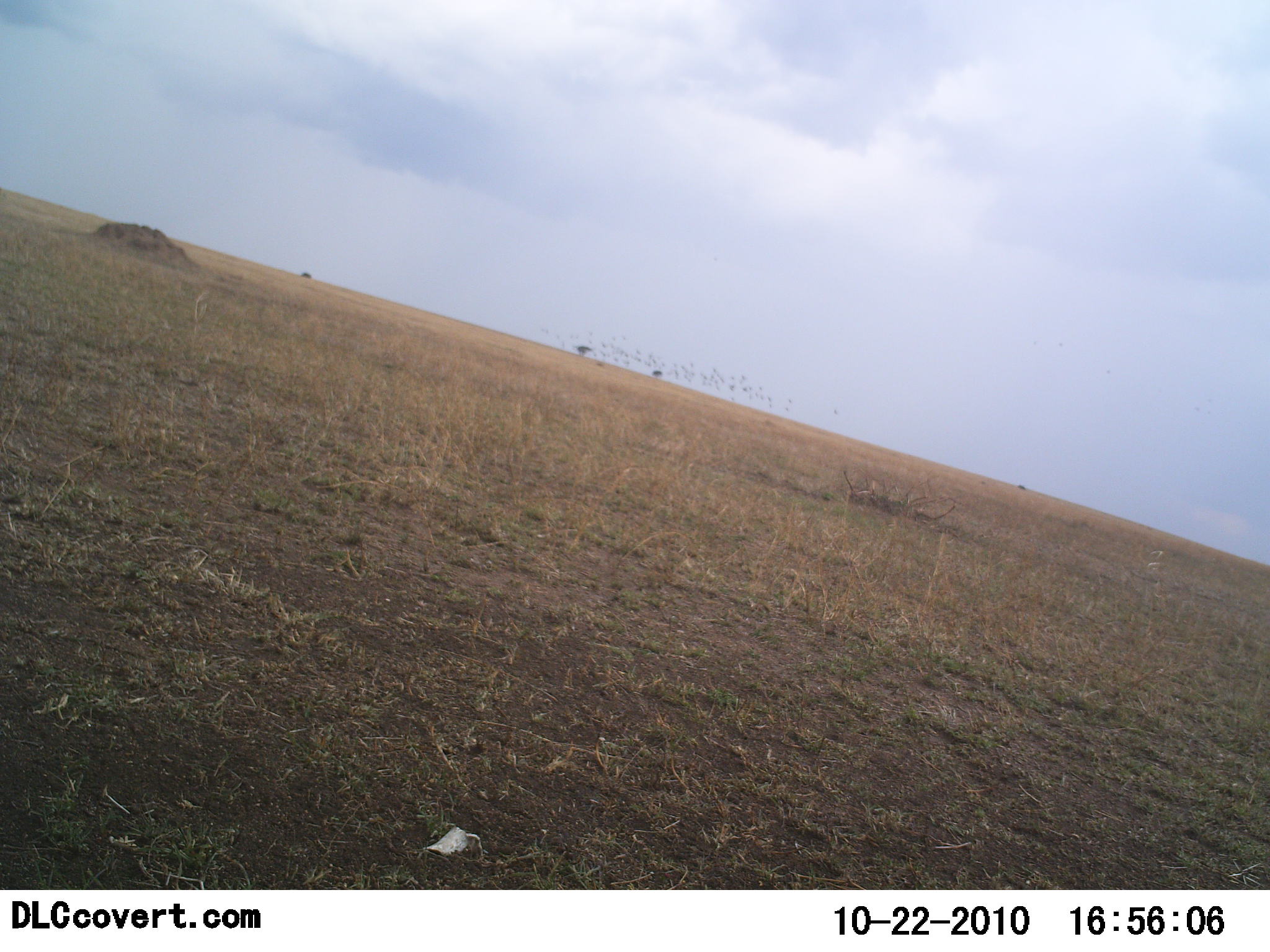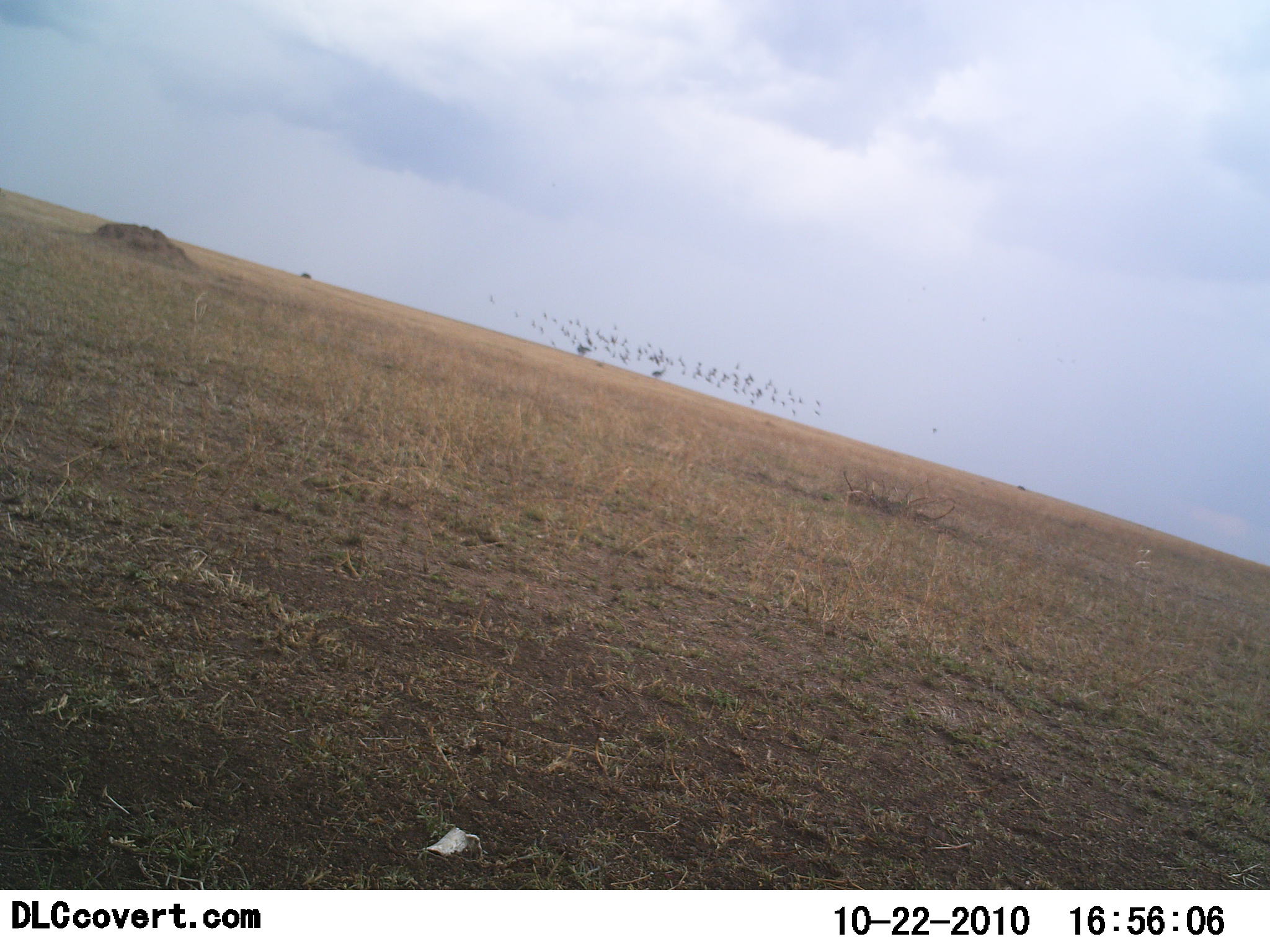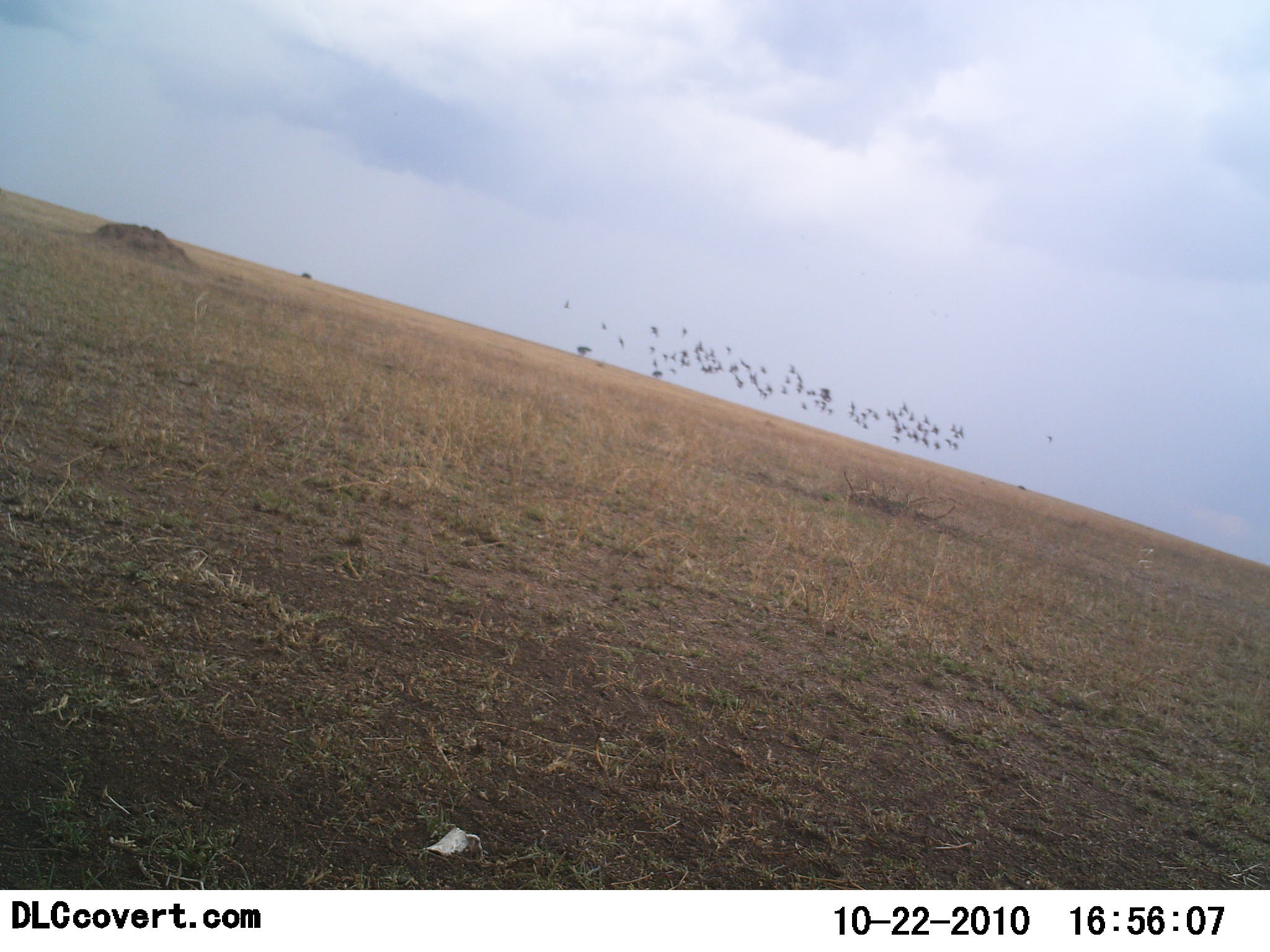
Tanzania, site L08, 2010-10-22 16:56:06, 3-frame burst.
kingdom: Animalia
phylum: Chordata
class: Aves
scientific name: Aves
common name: bird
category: otherbird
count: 11-50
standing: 0%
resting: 0%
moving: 100%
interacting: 0%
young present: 0%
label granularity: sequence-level